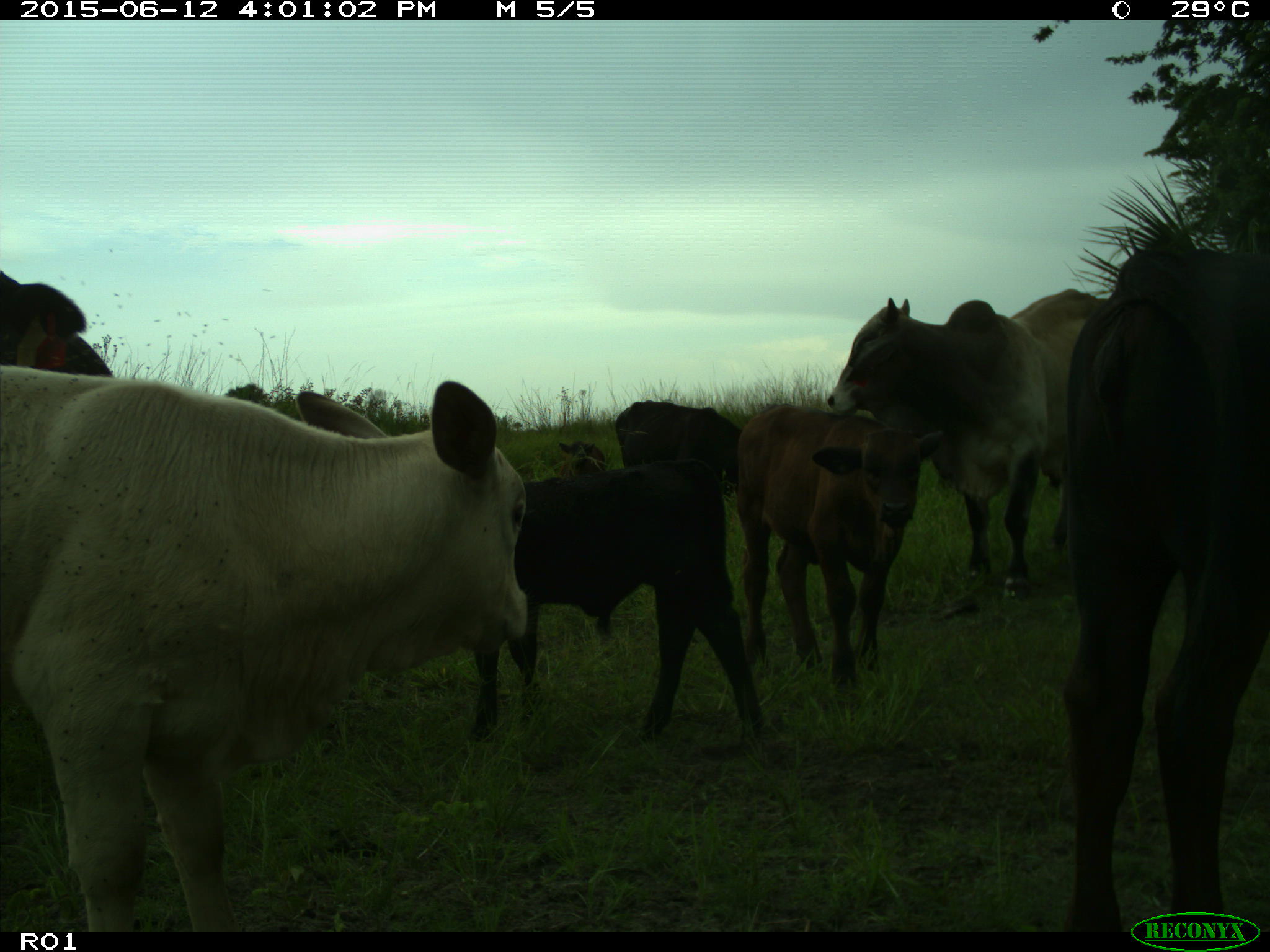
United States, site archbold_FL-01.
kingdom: Animalia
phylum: Chordata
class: Mammalia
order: Artiodactyla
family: Bovidae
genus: Bos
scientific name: Bos taurus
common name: domestic cow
Bos taurus (domestic cow).